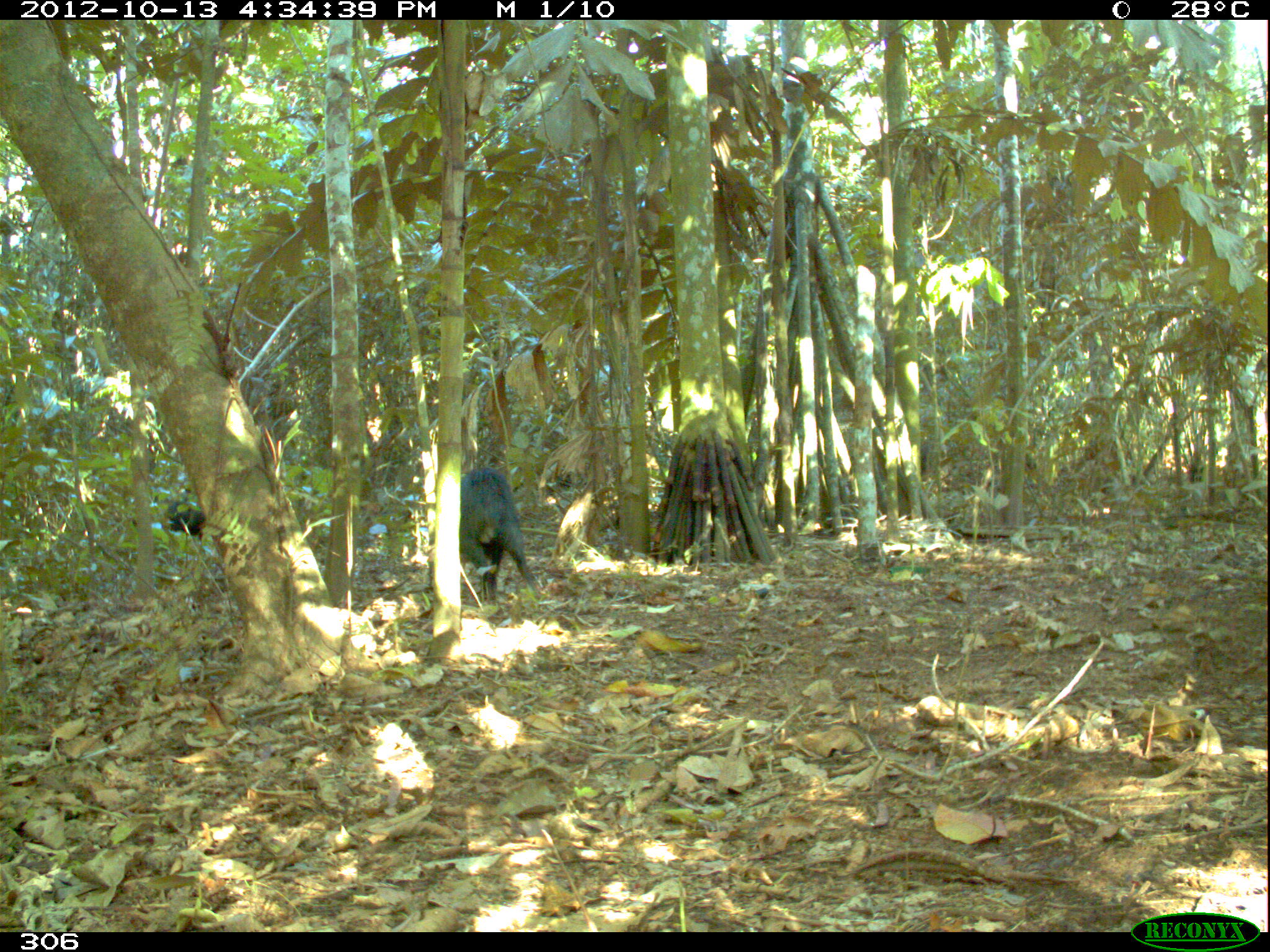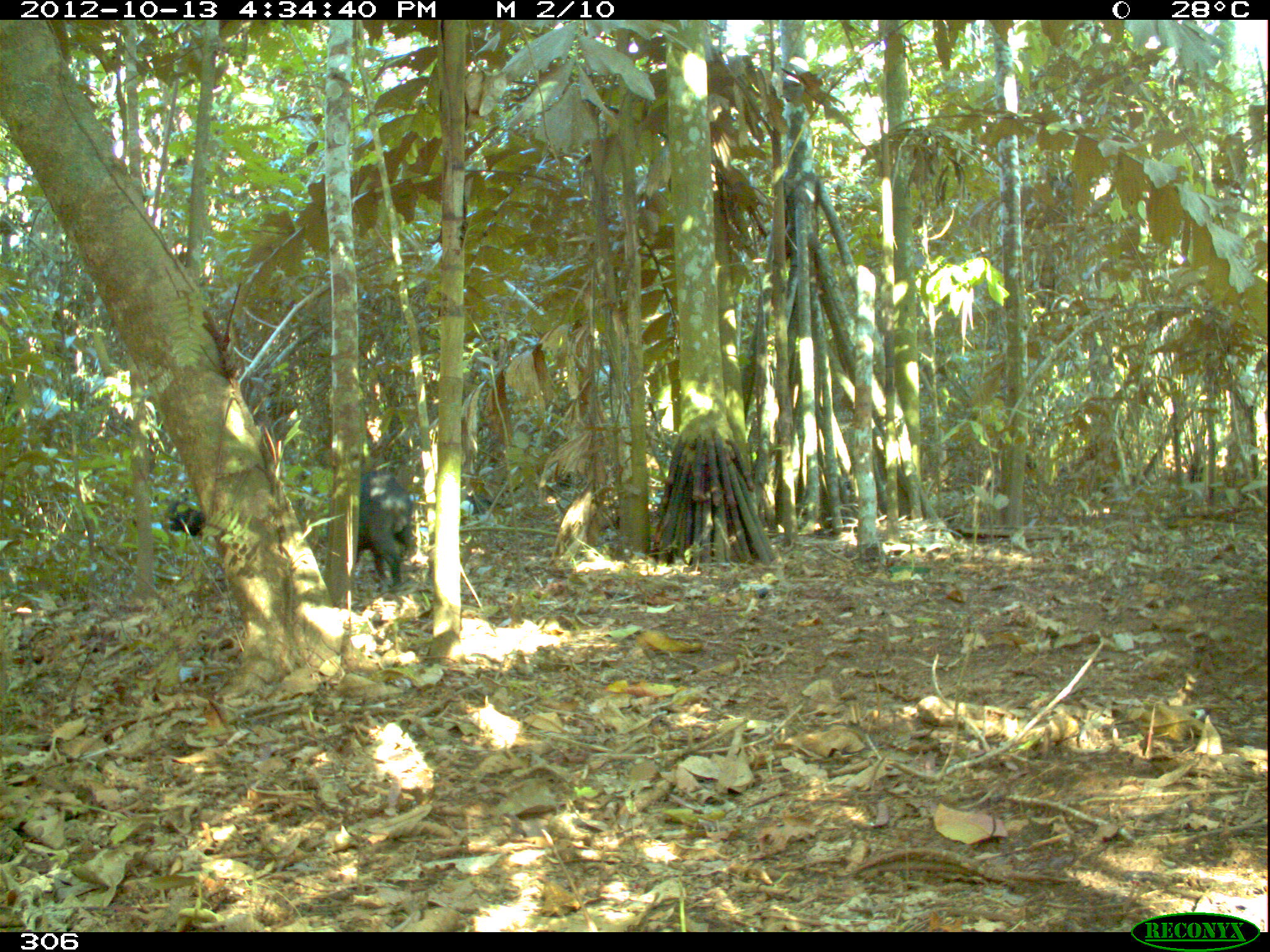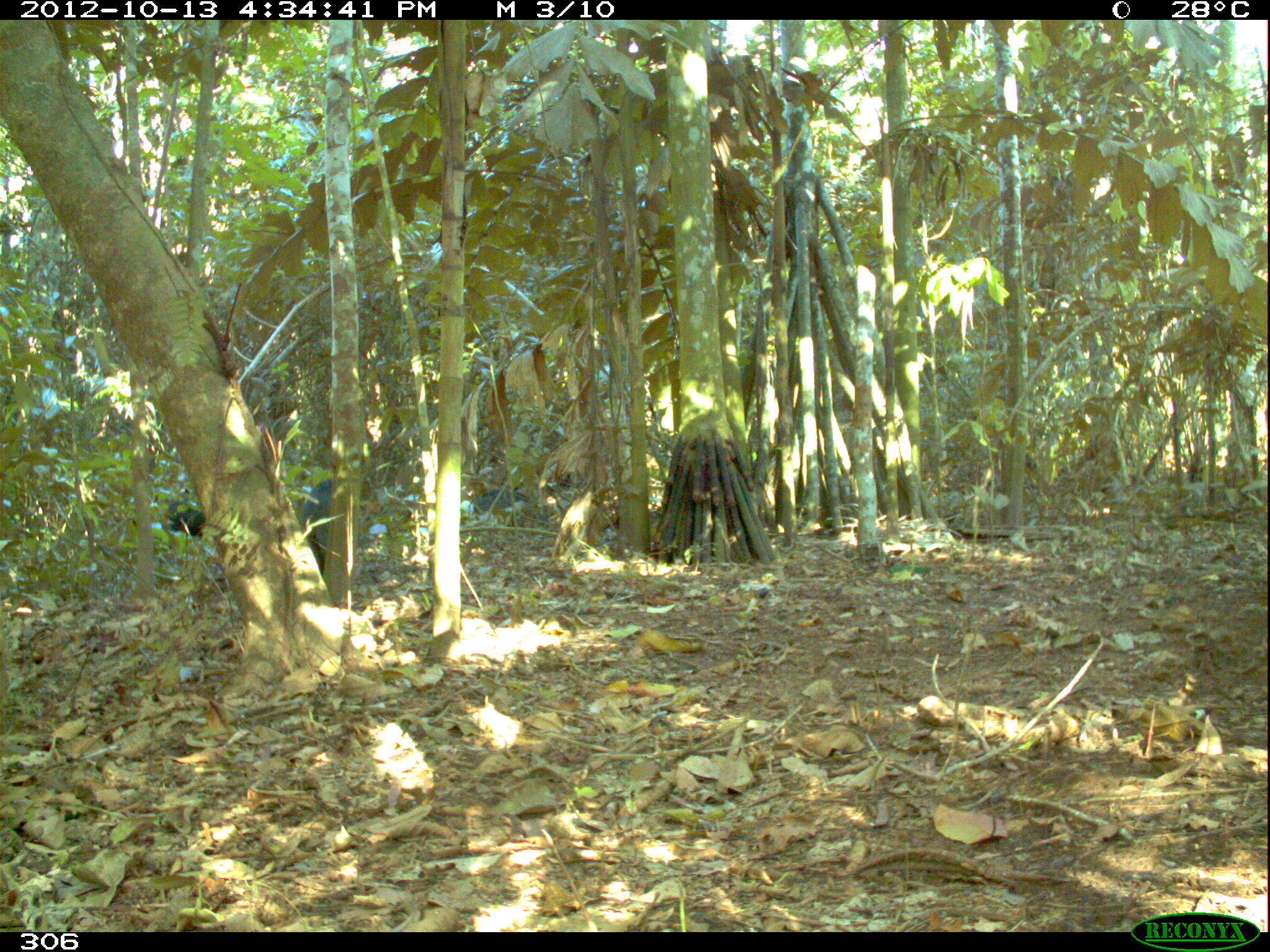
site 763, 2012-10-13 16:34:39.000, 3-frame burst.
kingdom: Animalia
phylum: Chordata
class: Mammalia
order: Artiodactyla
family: Tayassuidae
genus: Tayassu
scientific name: Tayassu pecari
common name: white-lipped peccary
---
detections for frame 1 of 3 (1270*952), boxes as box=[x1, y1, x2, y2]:
tayassu pecari: box=[458, 464, 542, 601]; box=[159, 494, 205, 538]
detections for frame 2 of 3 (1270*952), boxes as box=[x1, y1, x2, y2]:
tayassu pecari: box=[325, 469, 417, 587]; box=[160, 488, 204, 535]